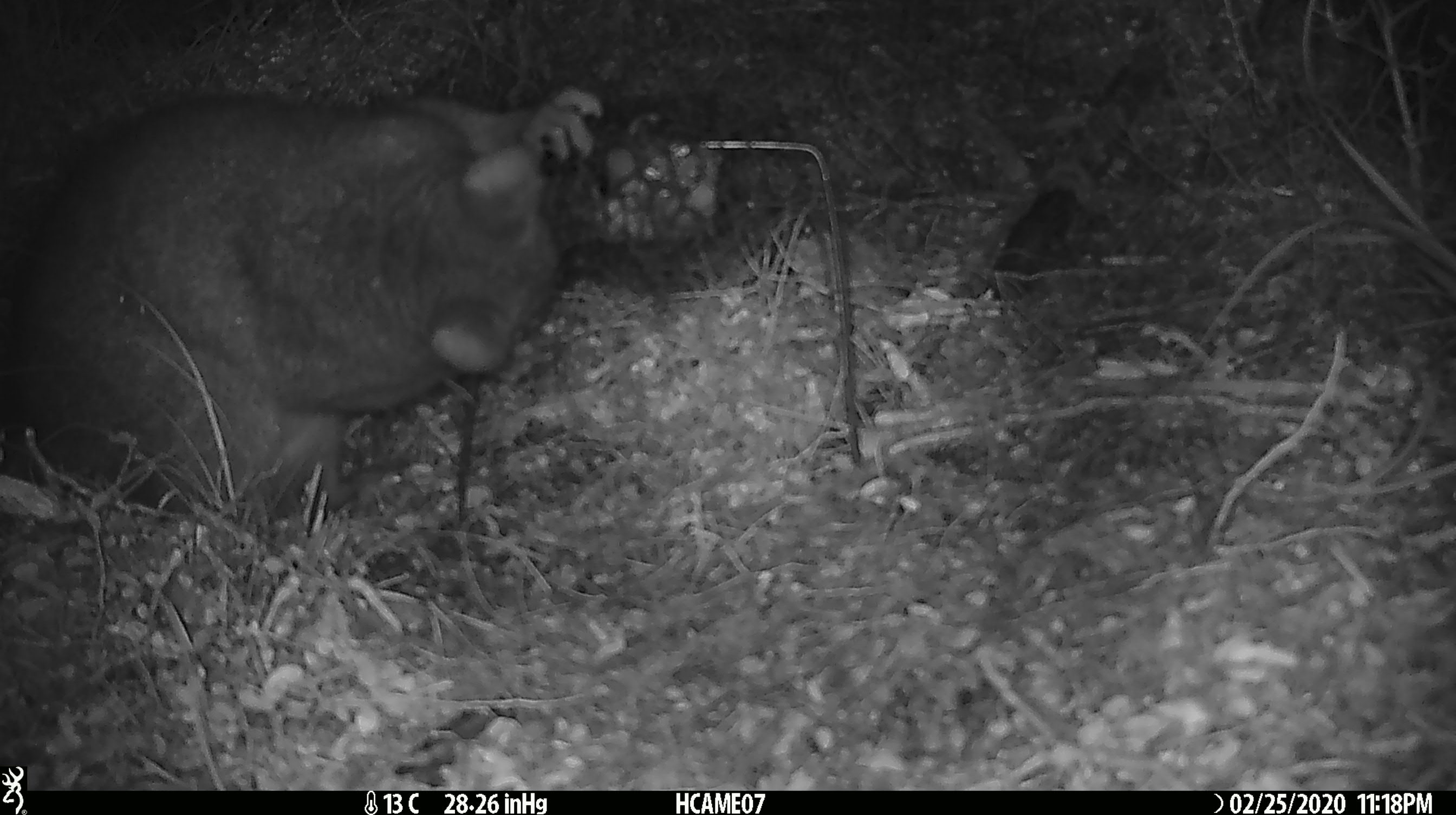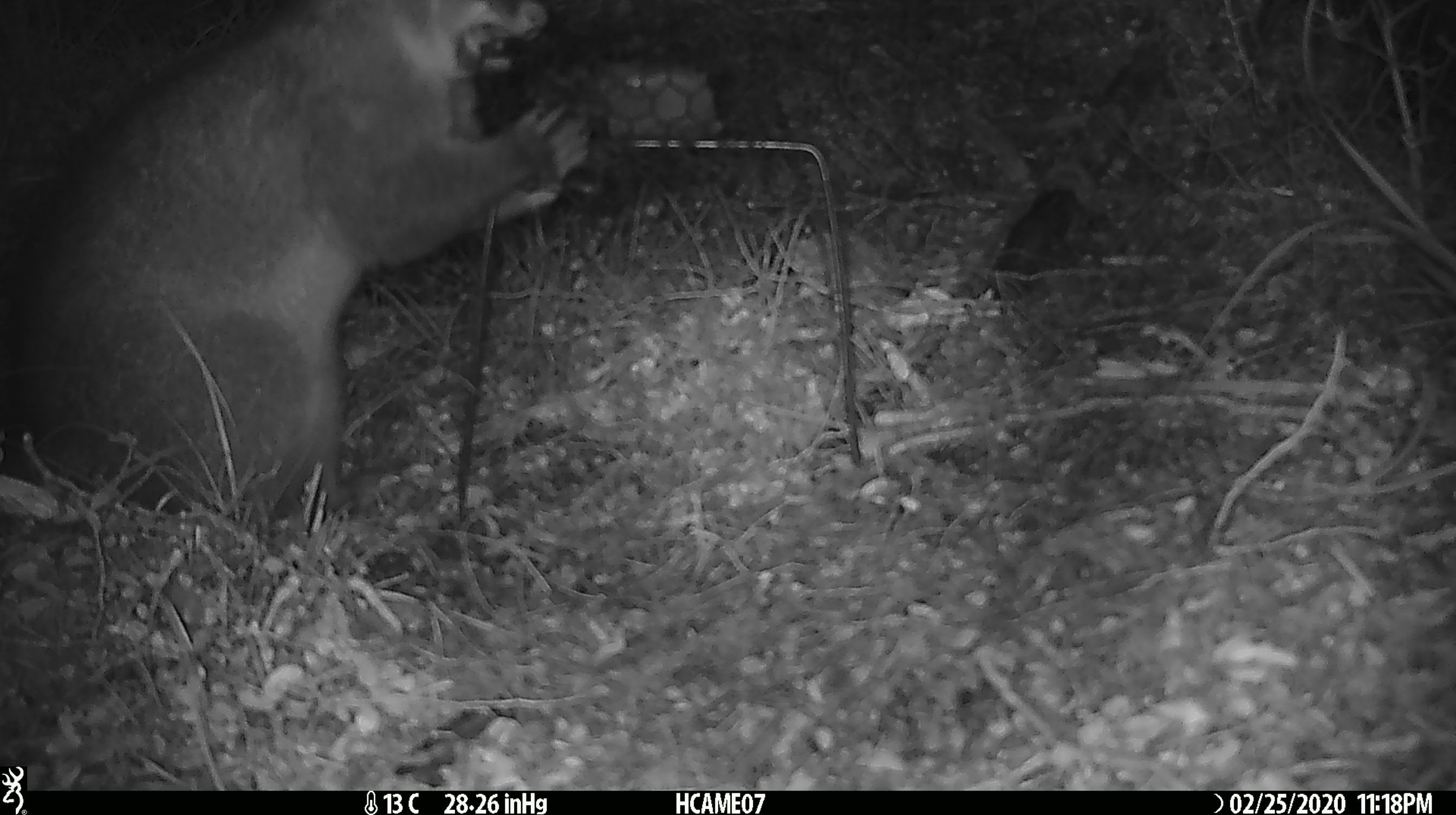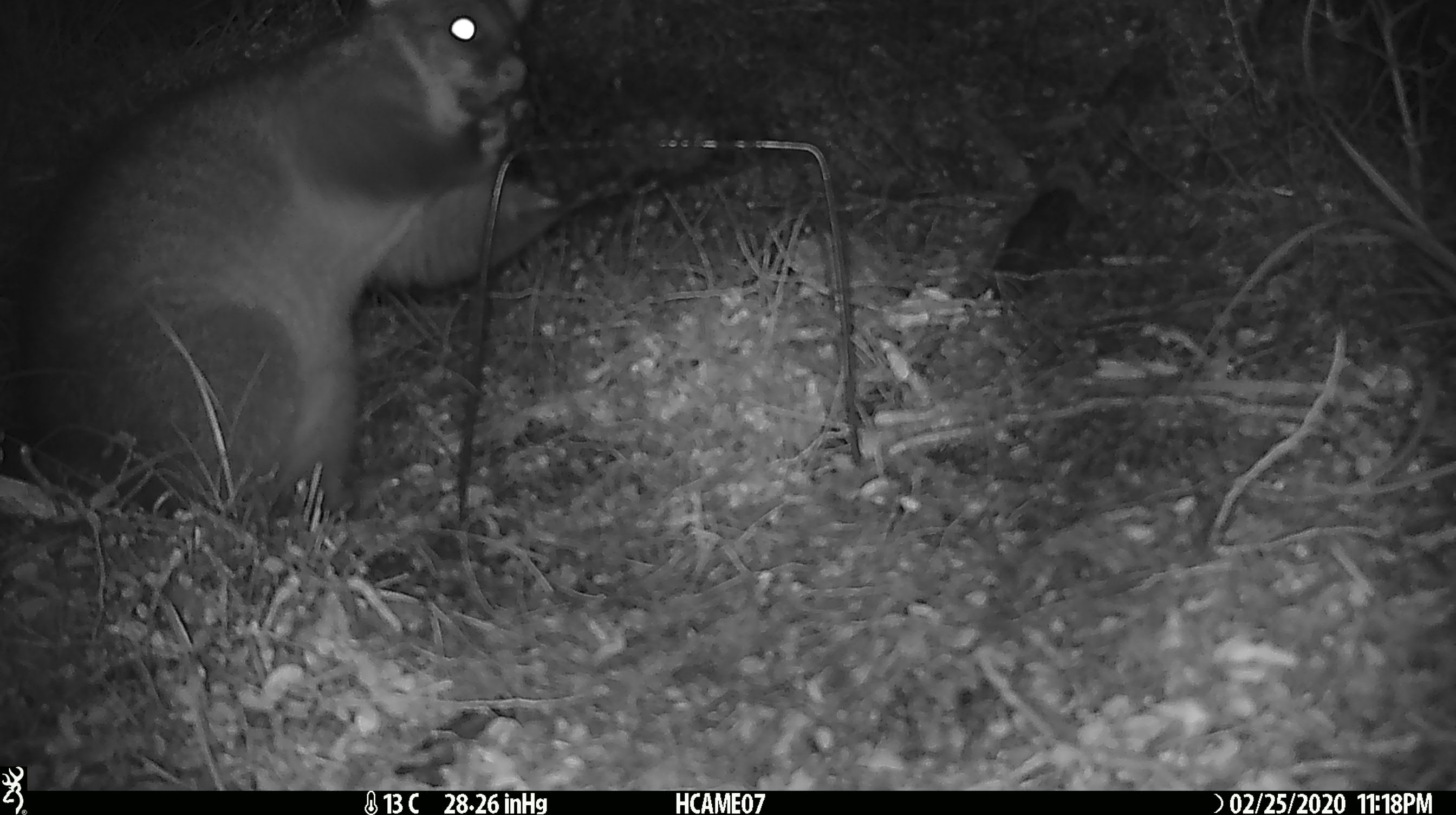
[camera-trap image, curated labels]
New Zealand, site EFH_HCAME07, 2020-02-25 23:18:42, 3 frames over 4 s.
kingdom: Animalia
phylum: Chordata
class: Mammalia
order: Diprotodontia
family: Phalangeridae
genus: Trichosurus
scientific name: Trichosurus vulpecula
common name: common brushtail possum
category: possum